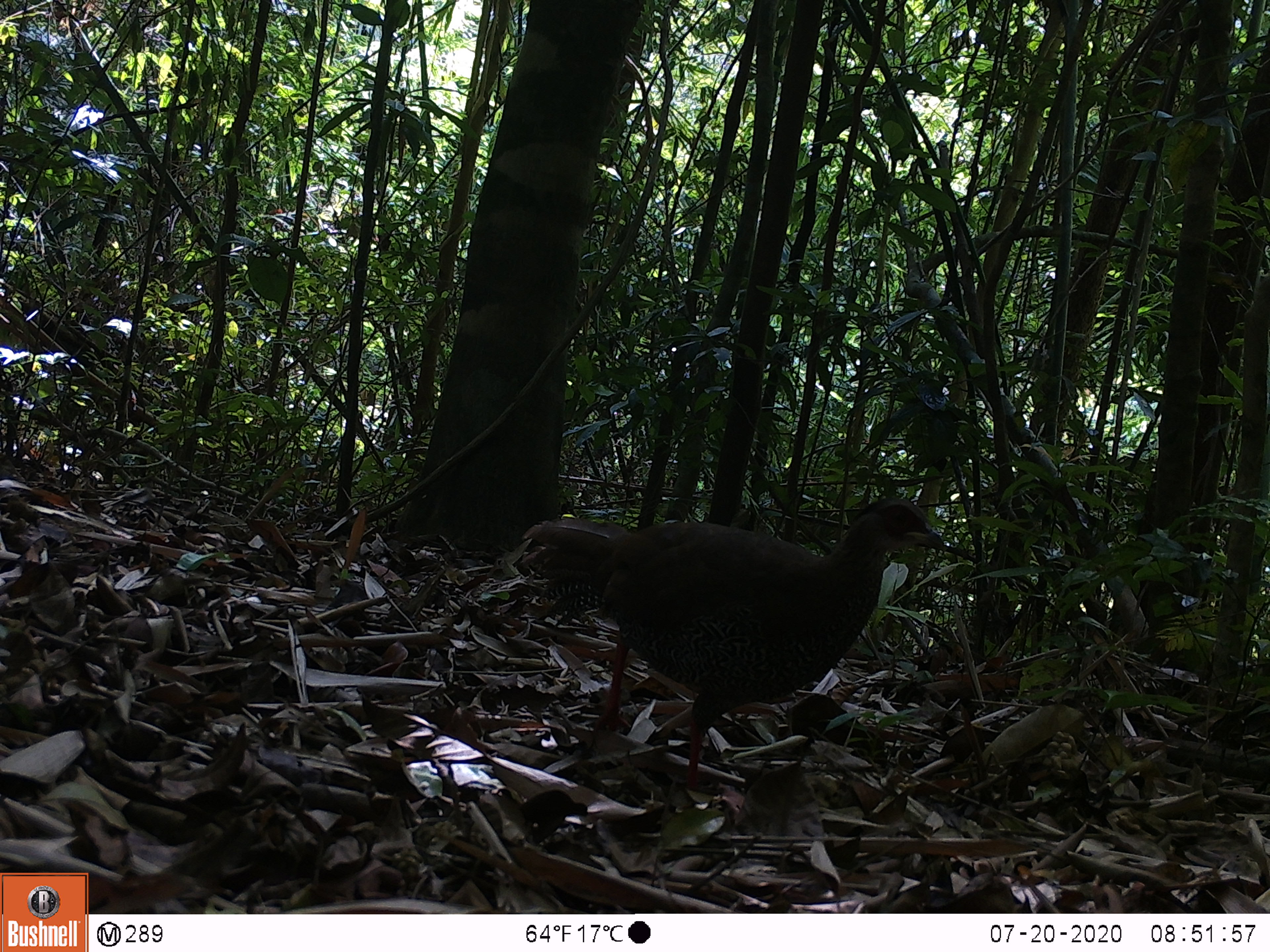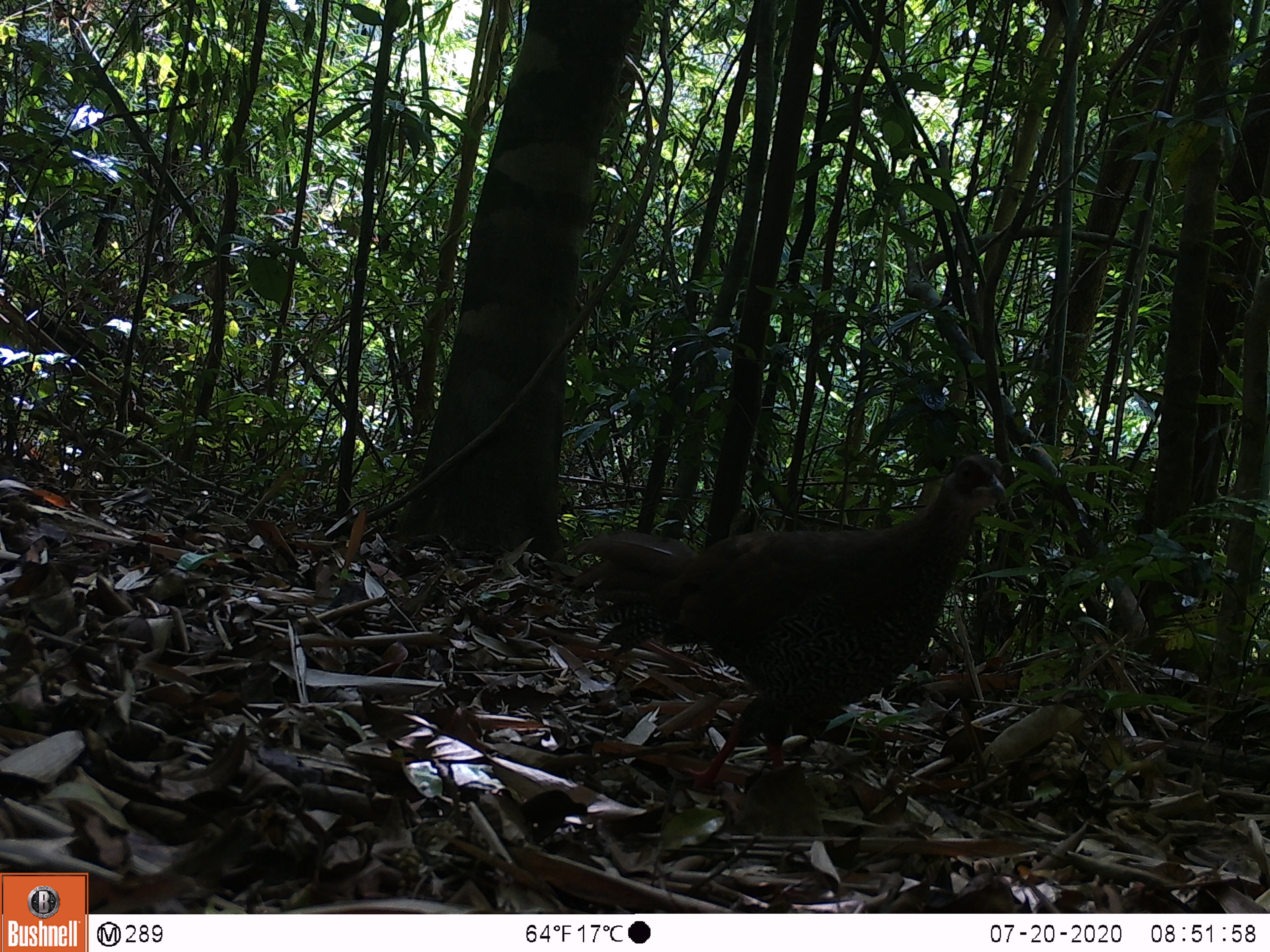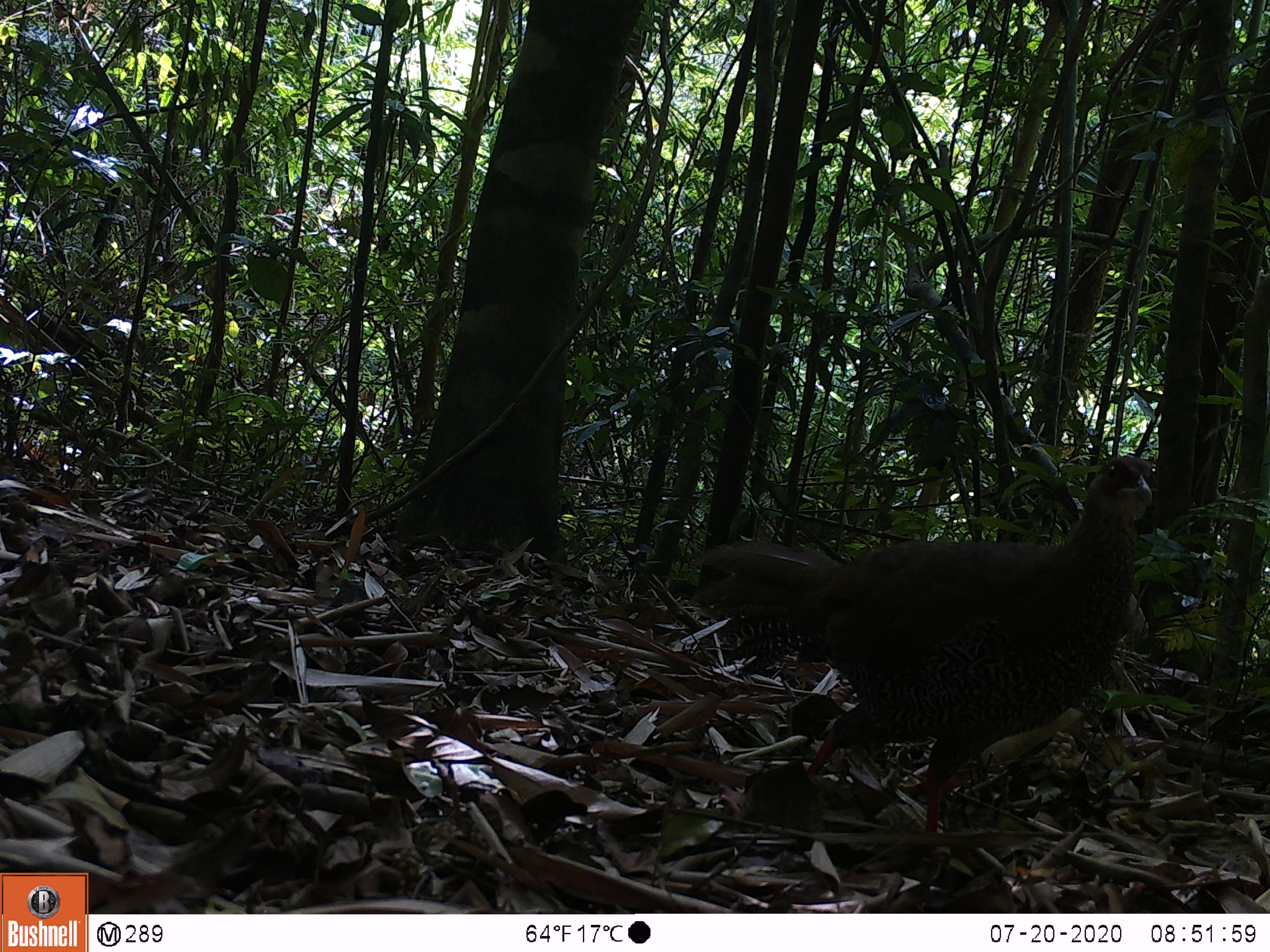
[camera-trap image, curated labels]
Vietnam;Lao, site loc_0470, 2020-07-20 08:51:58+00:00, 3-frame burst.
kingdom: Animalia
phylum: Chordata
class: Aves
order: Galliformes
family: Phasianidae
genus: Lophura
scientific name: Lophura nycthemera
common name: silver pheasant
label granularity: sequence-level